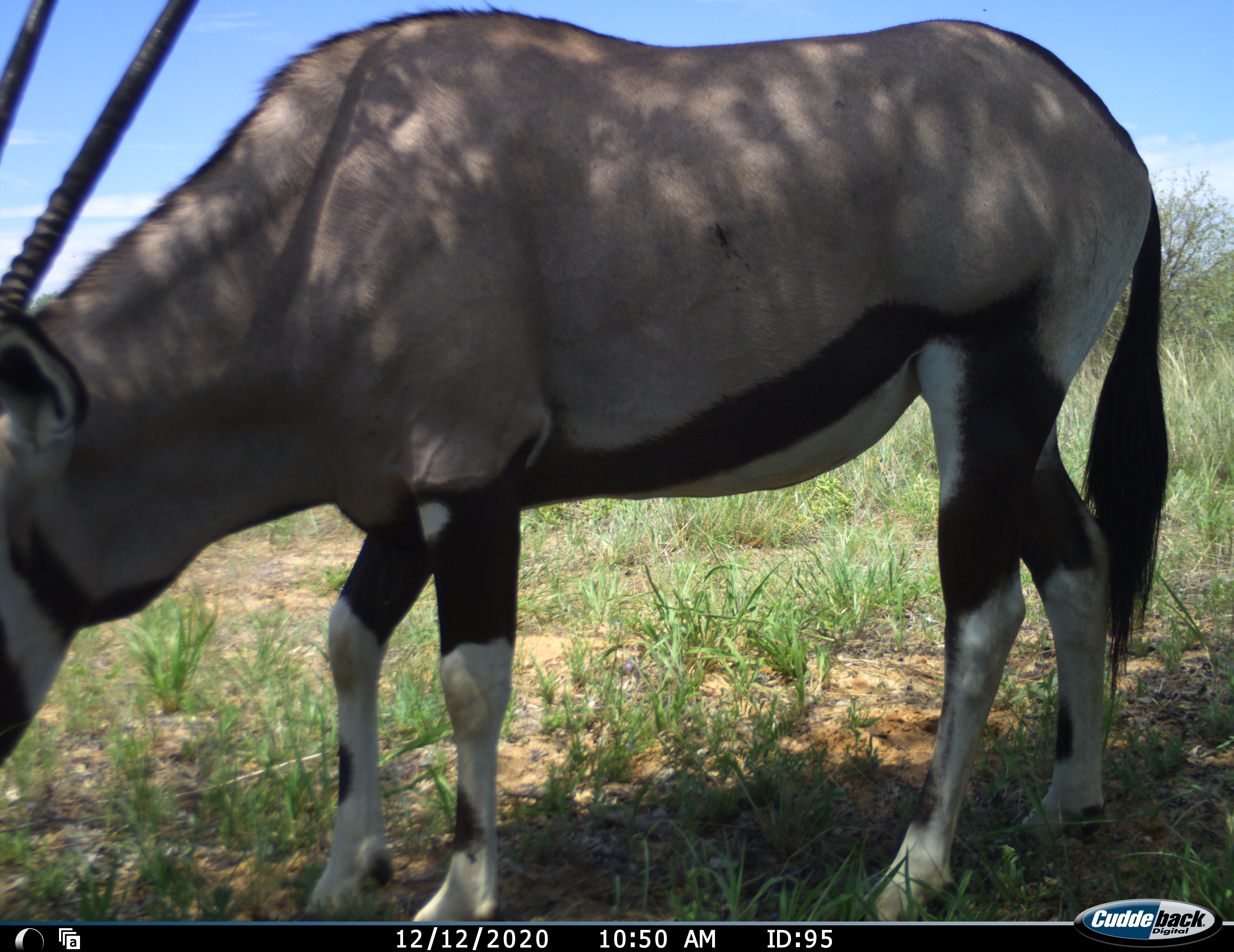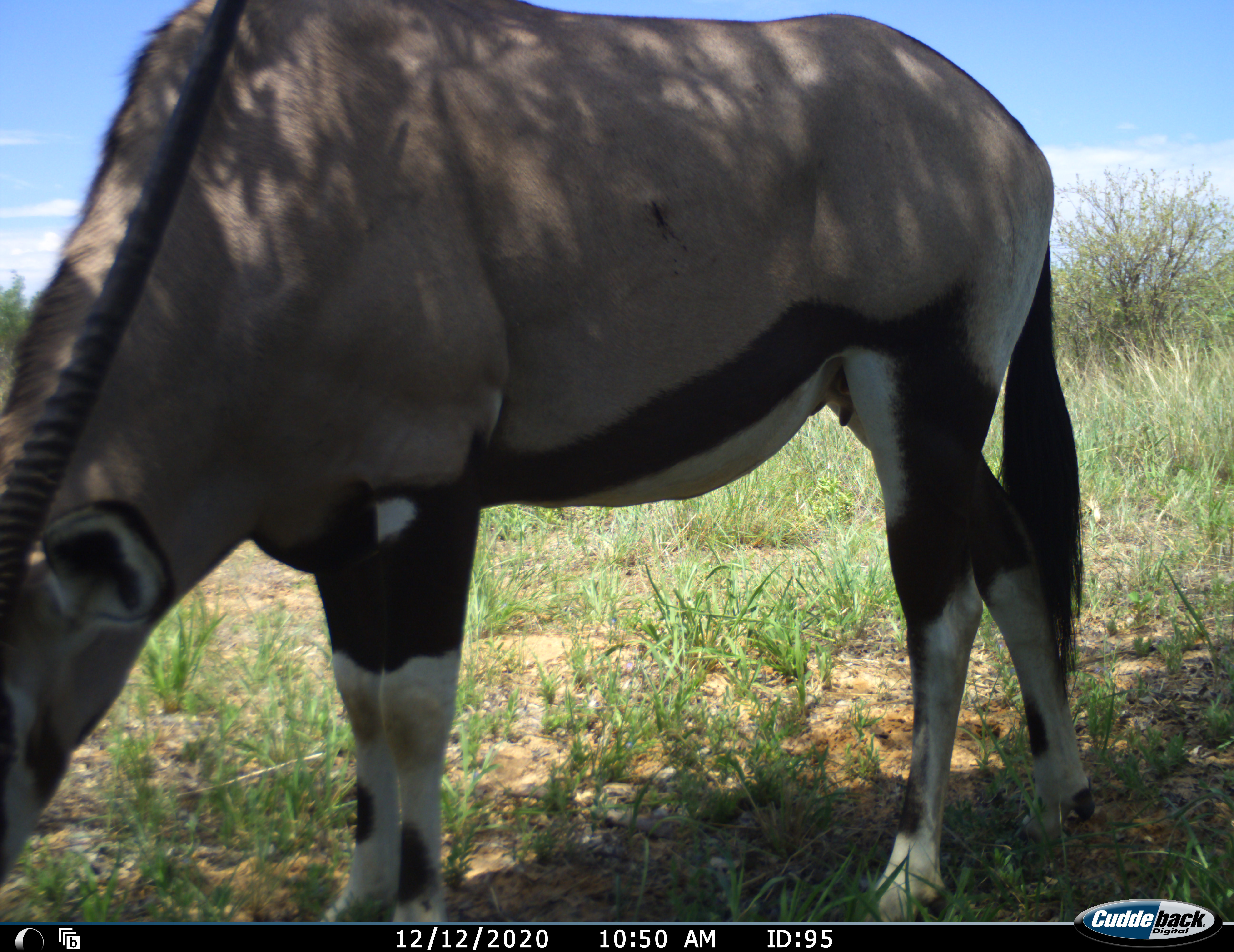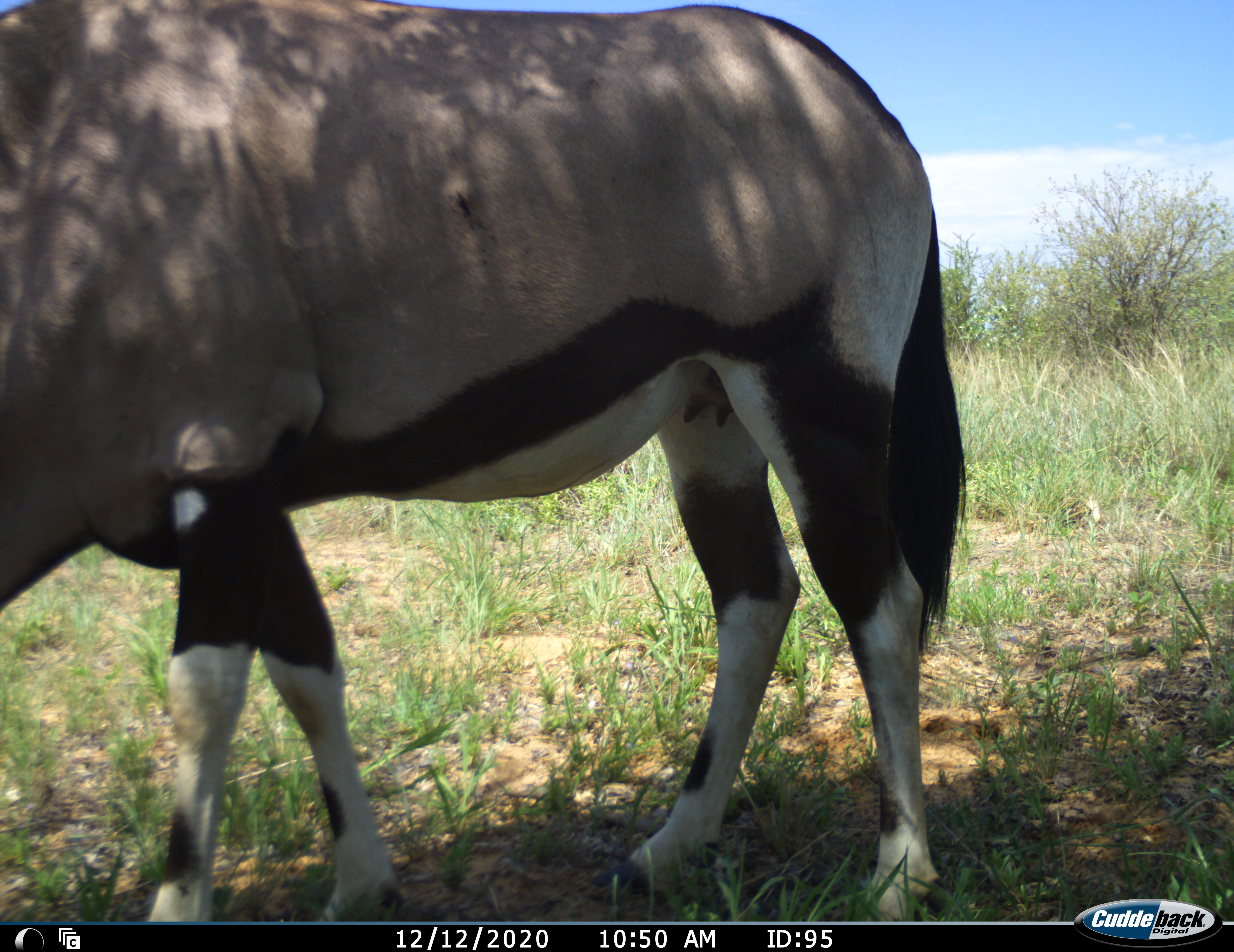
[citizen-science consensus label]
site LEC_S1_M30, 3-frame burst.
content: unidentified animal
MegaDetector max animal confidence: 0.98